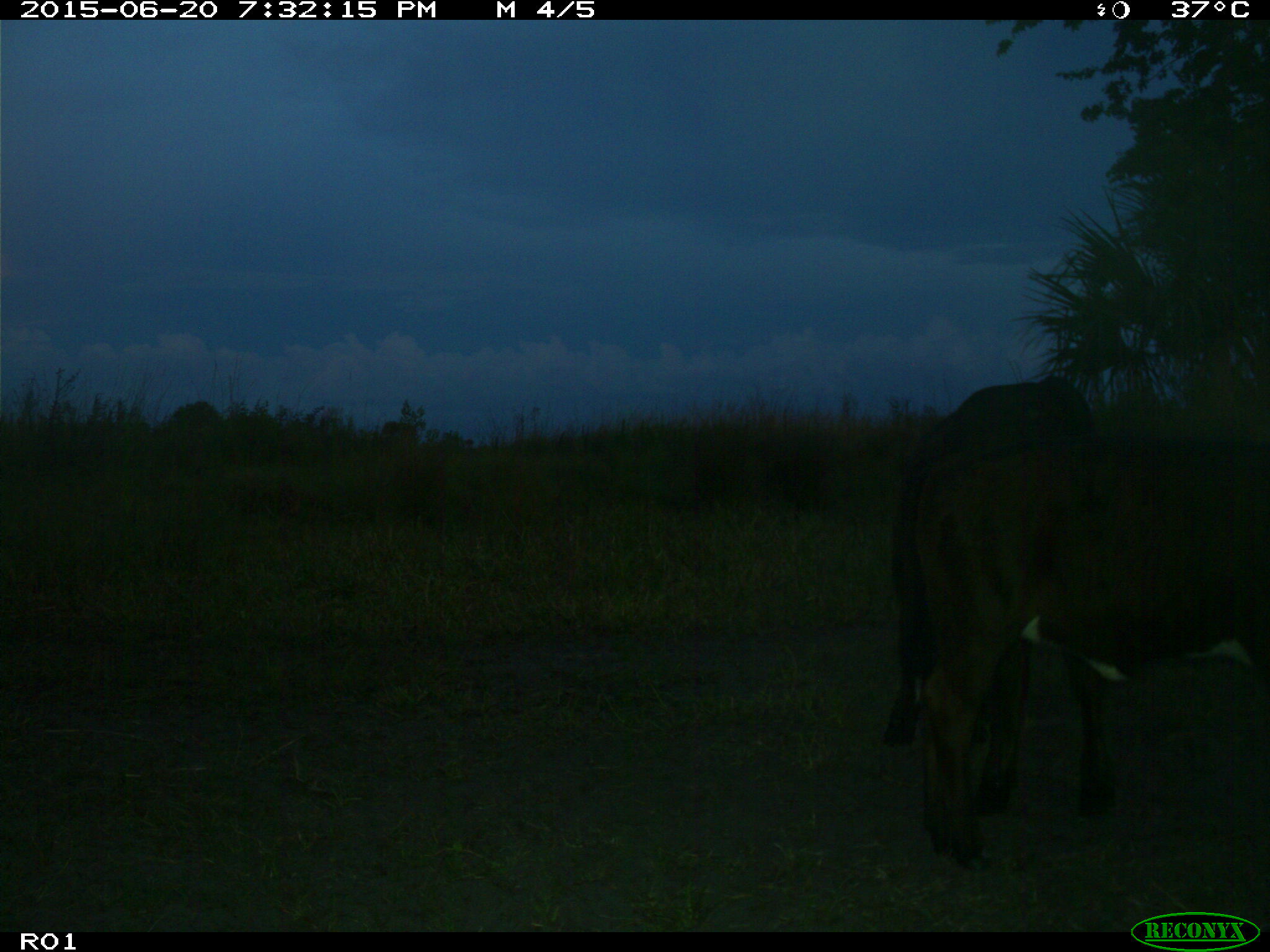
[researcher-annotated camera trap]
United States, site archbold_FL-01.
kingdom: Animalia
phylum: Chordata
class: Mammalia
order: Artiodactyla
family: Bovidae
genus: Bos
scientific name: Bos taurus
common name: domestic cow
Bos taurus (domestic cow).